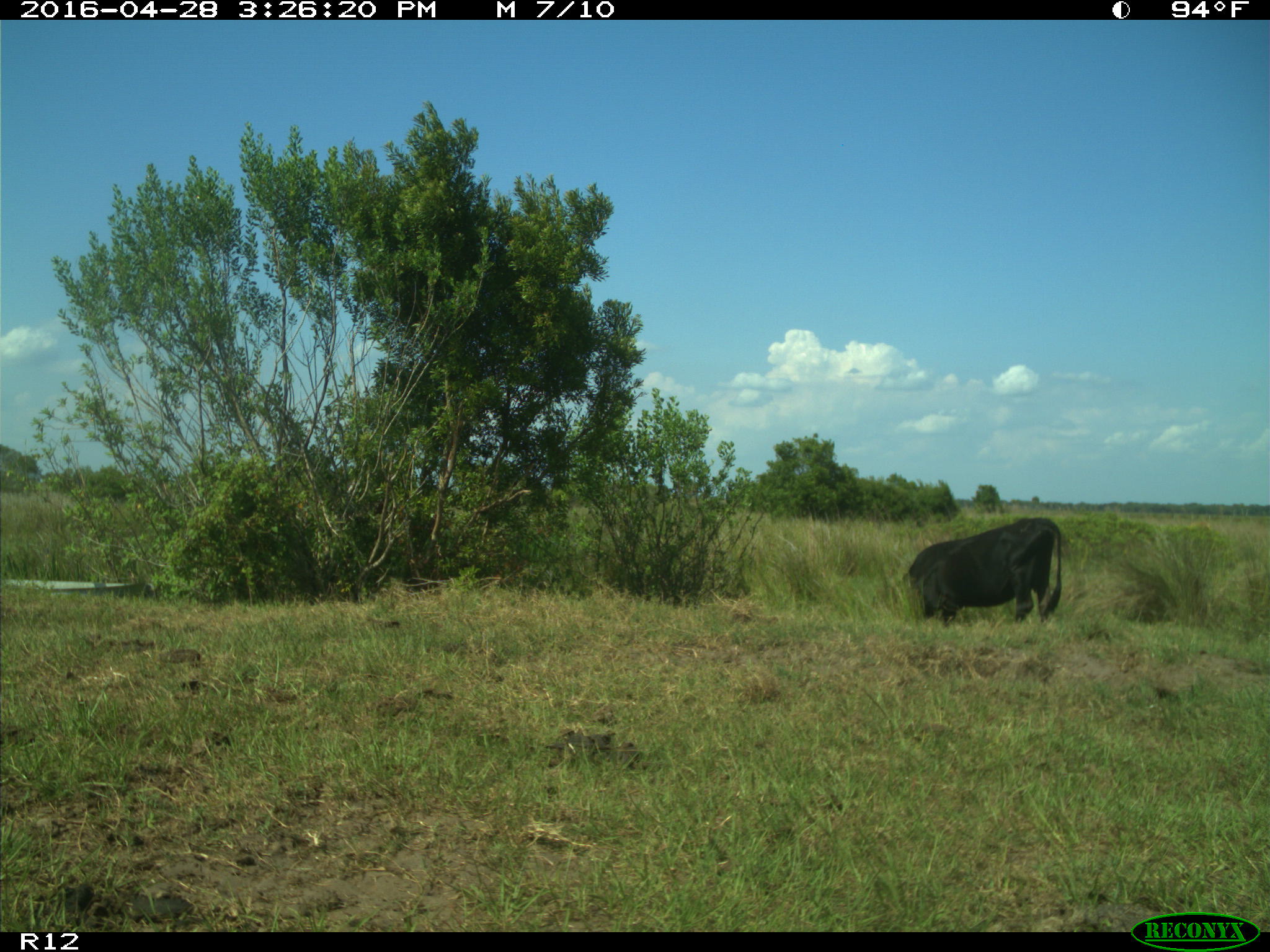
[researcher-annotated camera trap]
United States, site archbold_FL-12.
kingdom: Animalia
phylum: Chordata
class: Mammalia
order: Artiodactyla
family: Bovidae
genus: Bos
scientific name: Bos taurus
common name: domestic cow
Bos taurus (domestic cow).